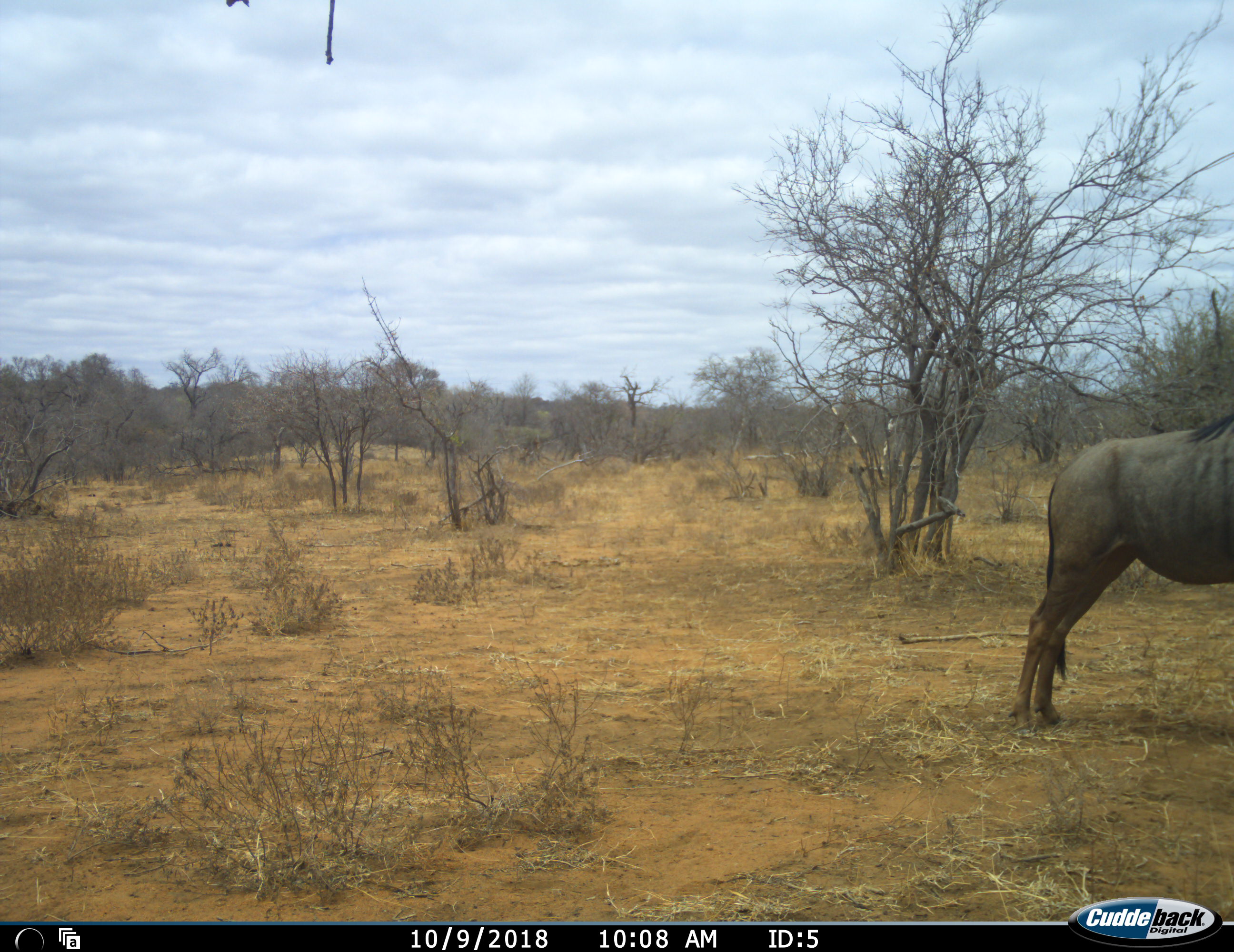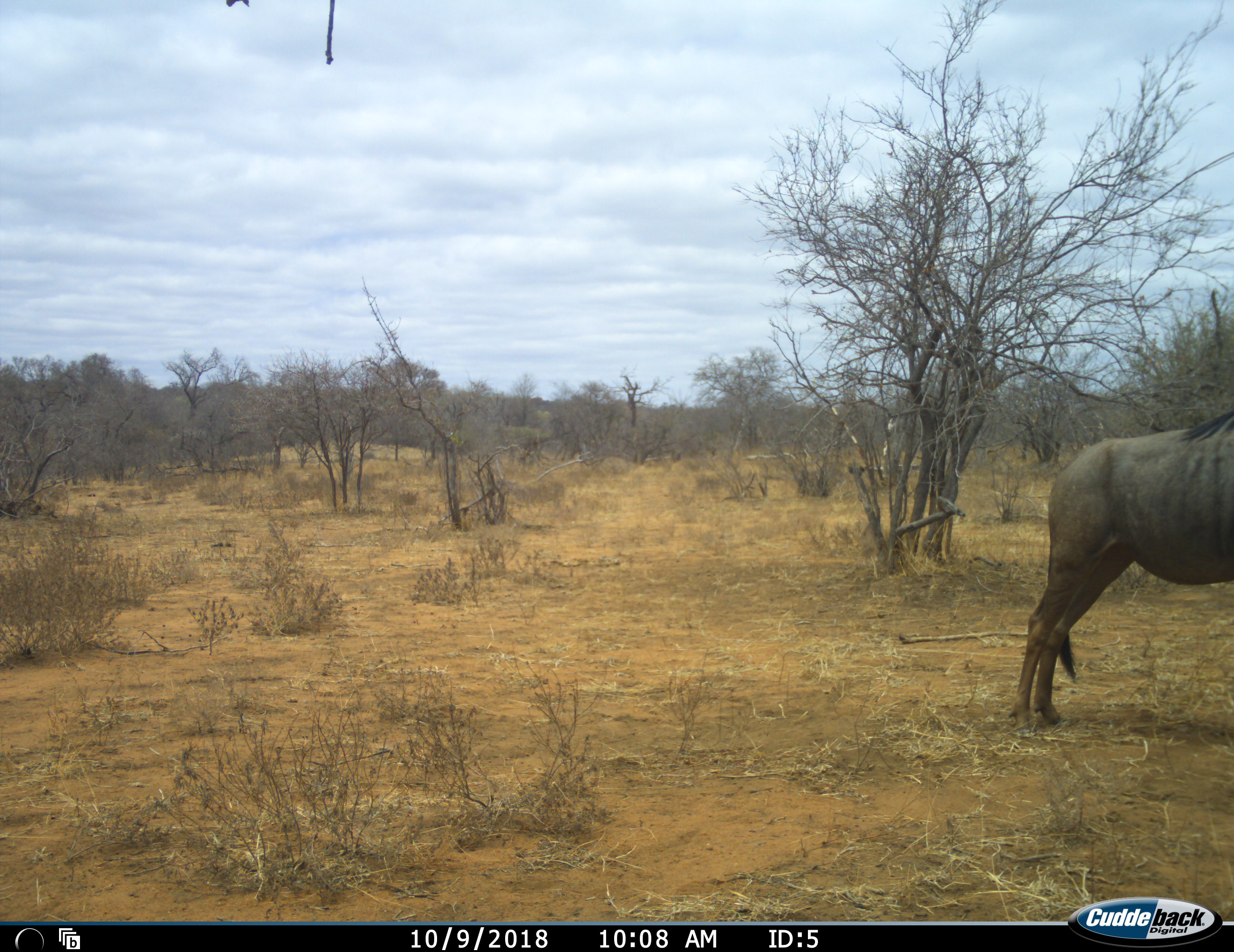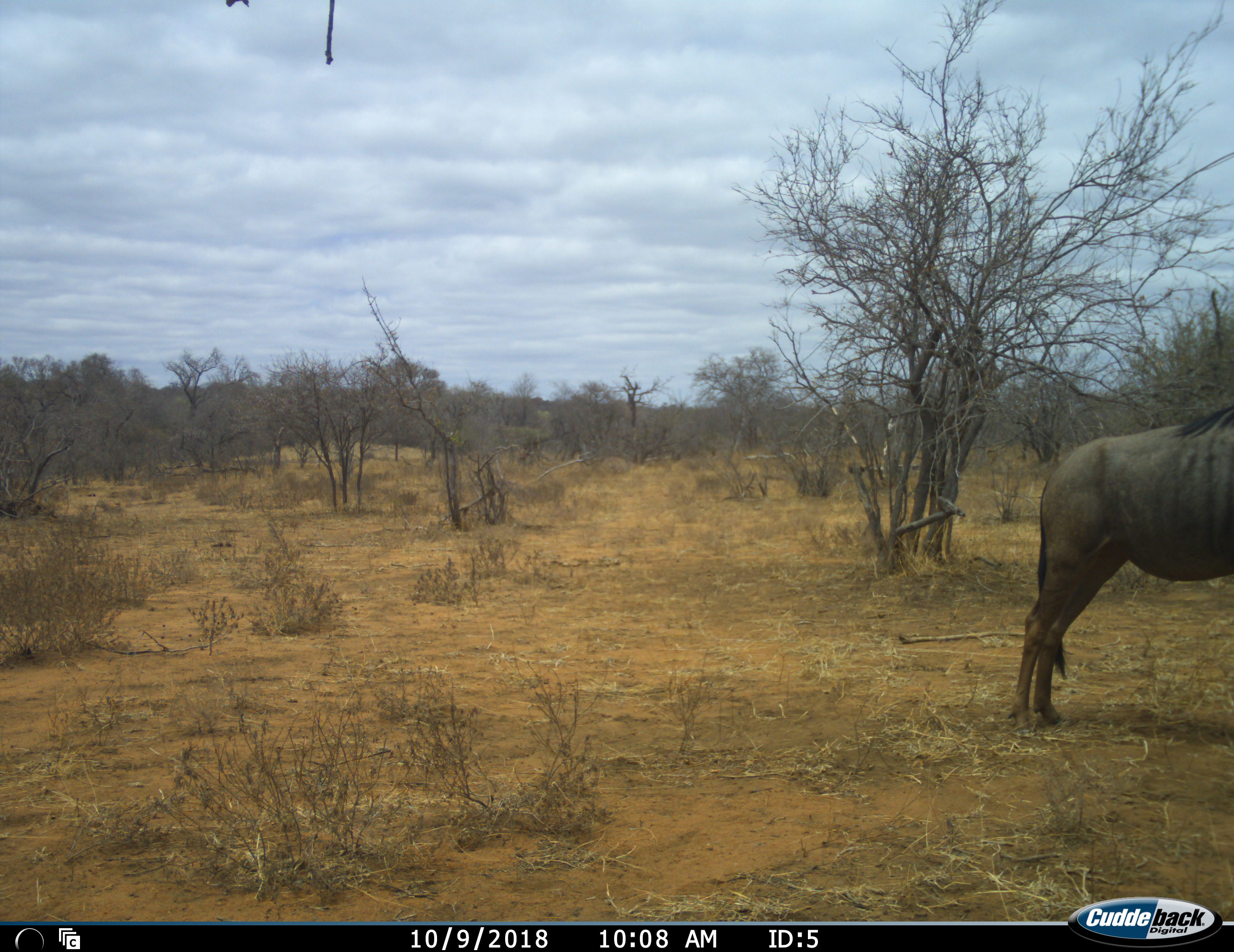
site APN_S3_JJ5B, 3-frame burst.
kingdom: Animalia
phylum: Chordata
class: Mammalia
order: Artiodactyla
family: Bovidae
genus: Connochaetes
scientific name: Connochaetes taurinus taurinus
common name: blue wildebeest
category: wildebeestblue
Wildebeestblue (blue wildebeest) (Connochaetes taurinus taurinus), count 1. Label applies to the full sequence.